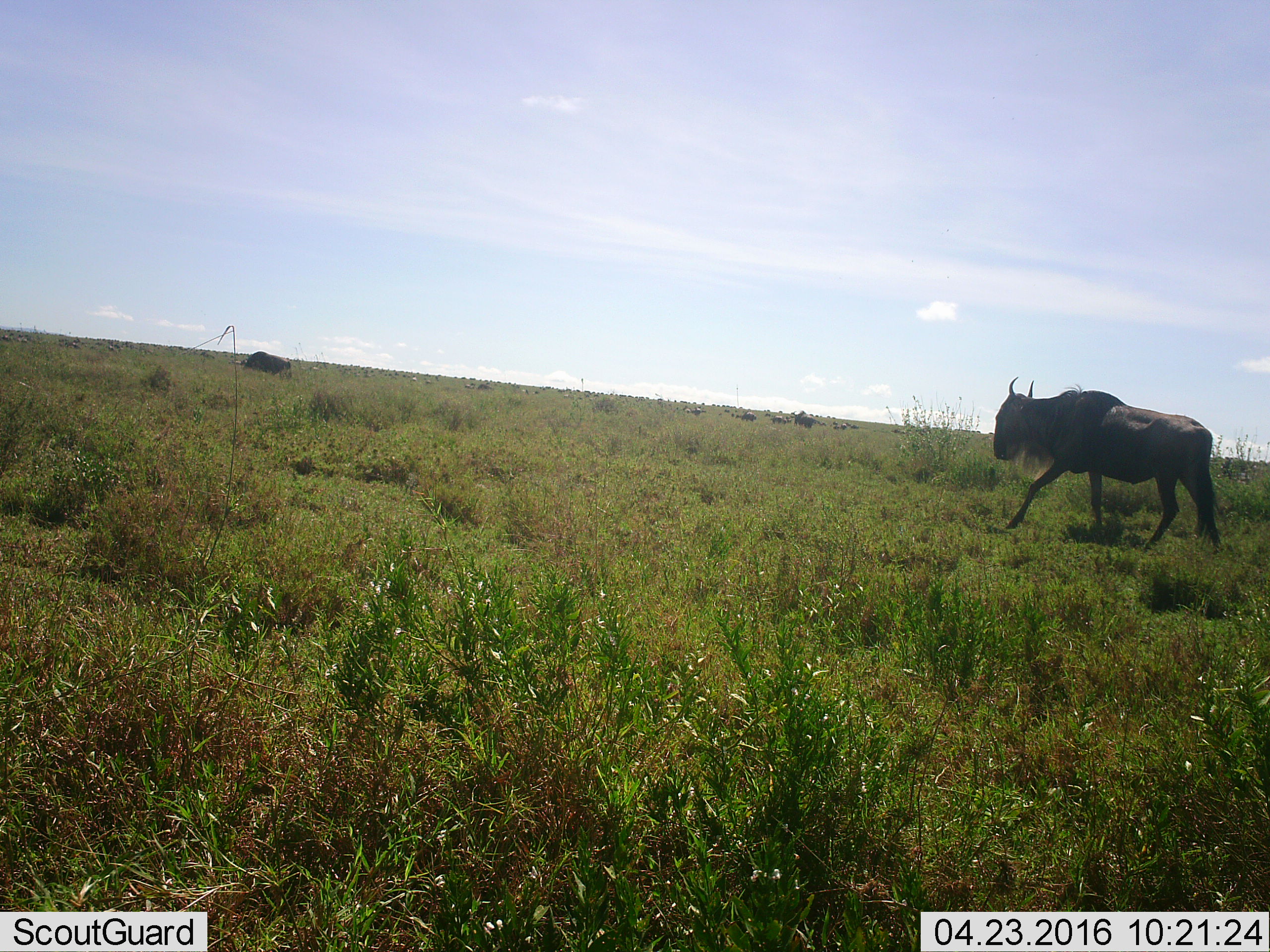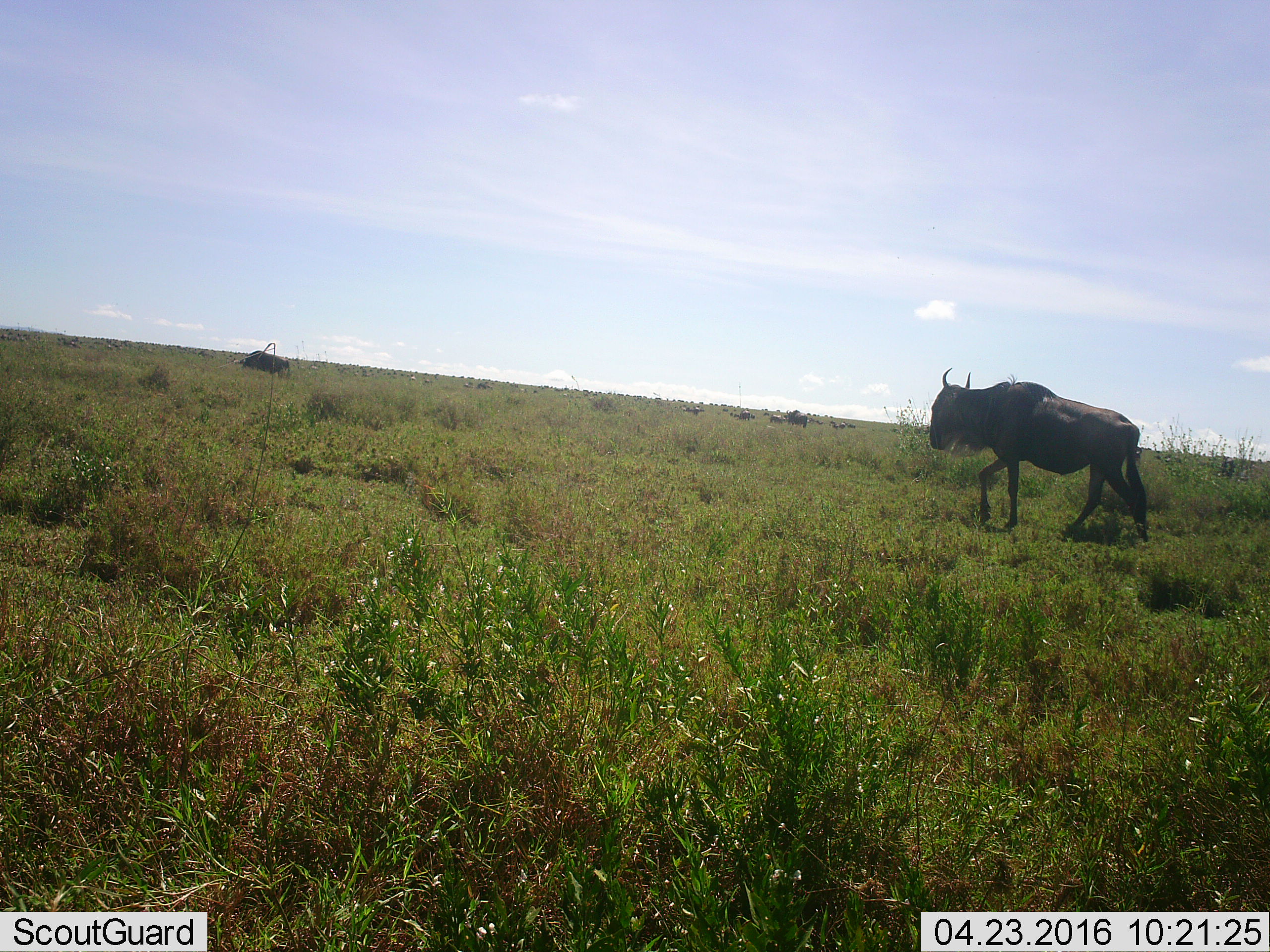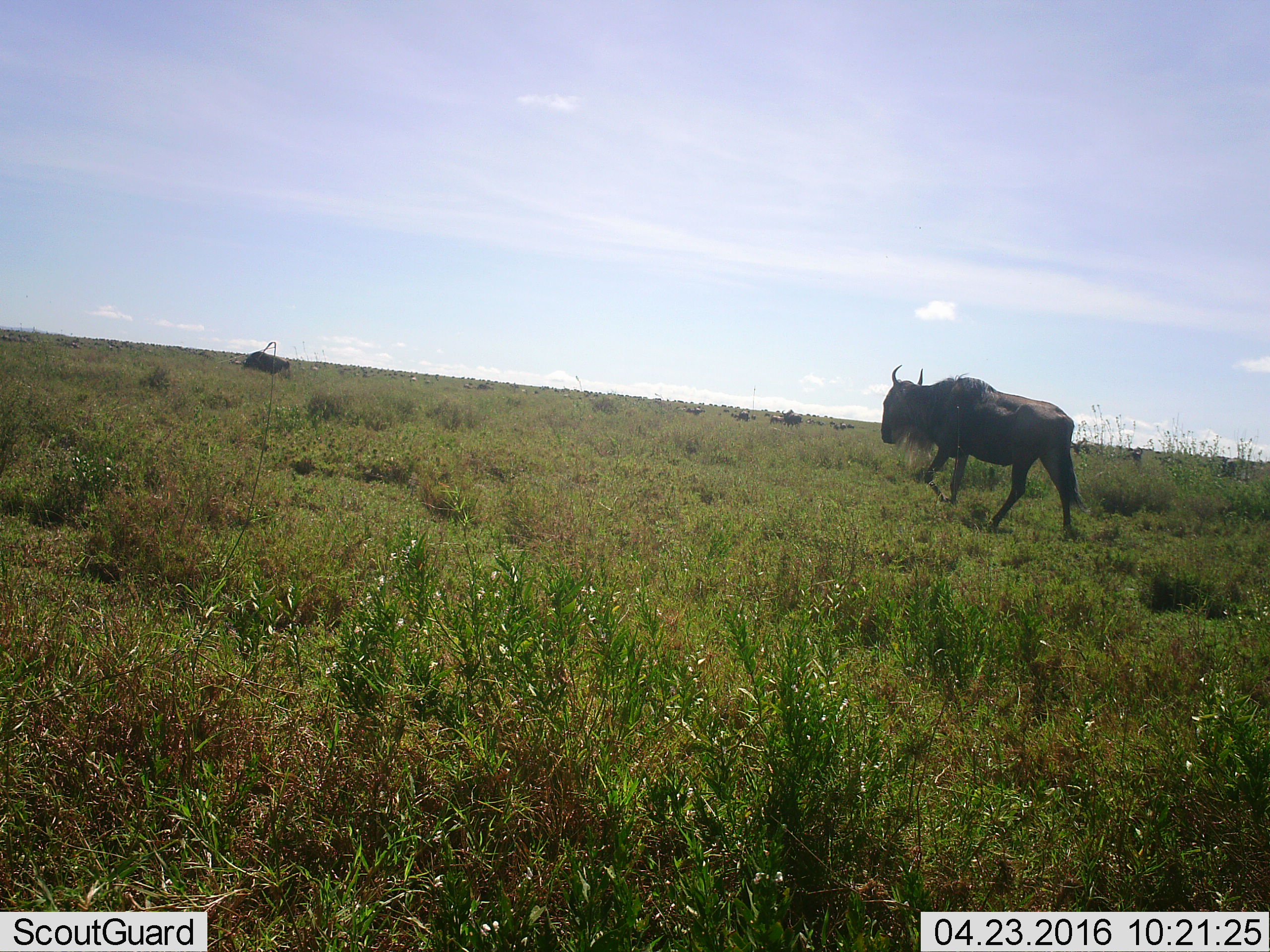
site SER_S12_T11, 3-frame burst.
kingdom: Animalia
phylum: Chordata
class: Mammalia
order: Artiodactyla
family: Bovidae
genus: Connochaetes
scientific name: Connochaetes taurinus taurinus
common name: blue wildebeest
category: wildebeestblue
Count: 11-50.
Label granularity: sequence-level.